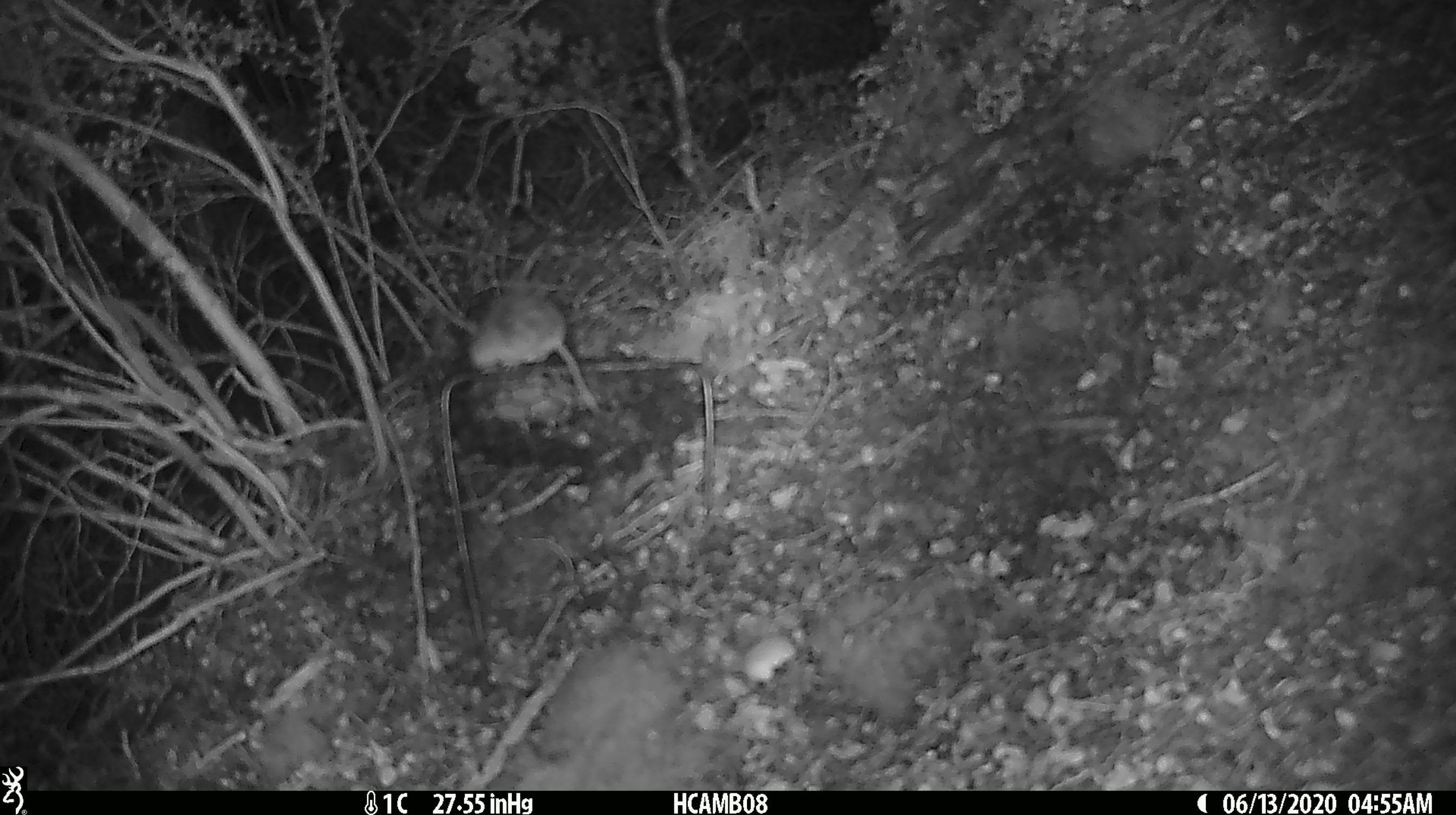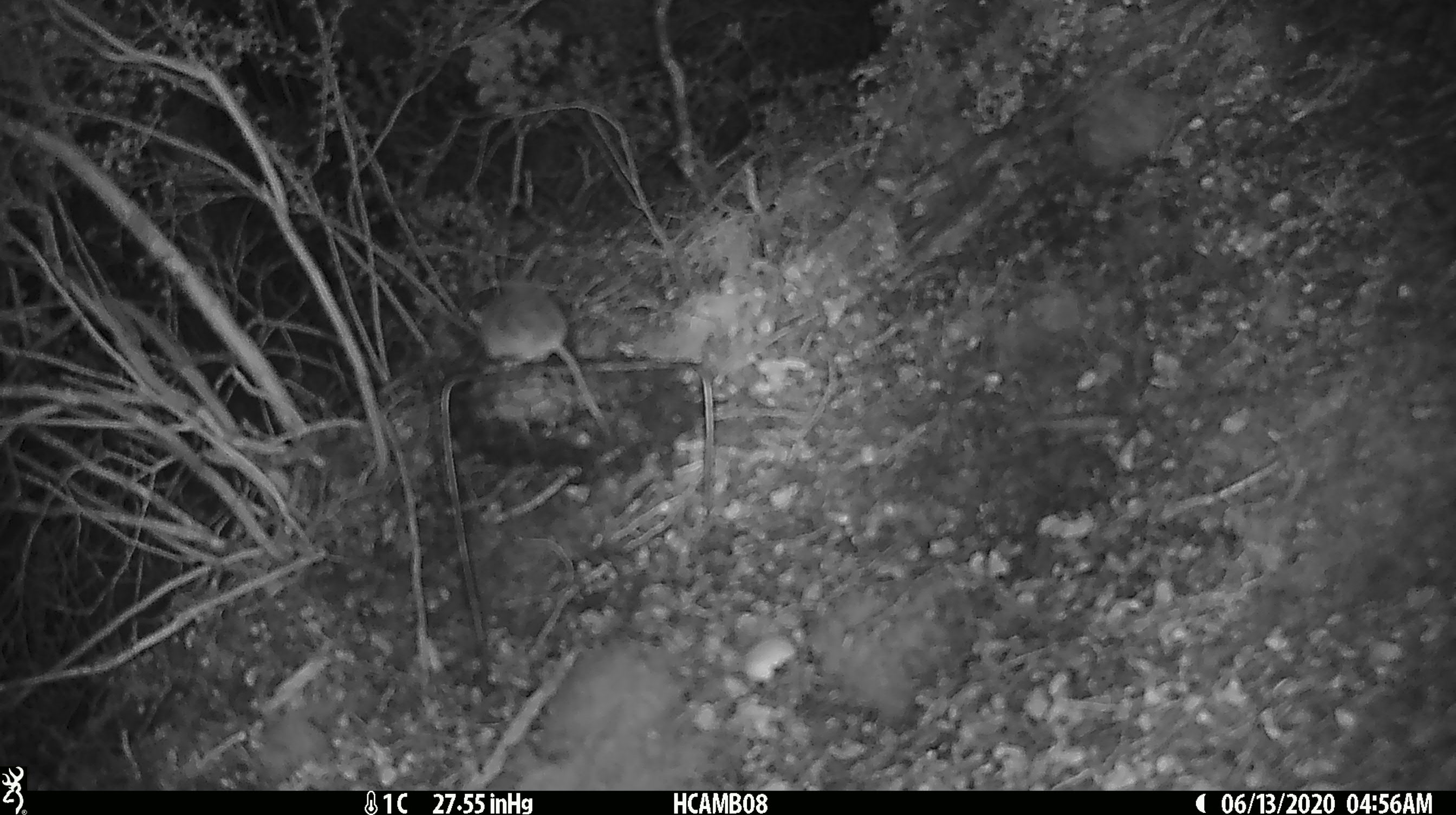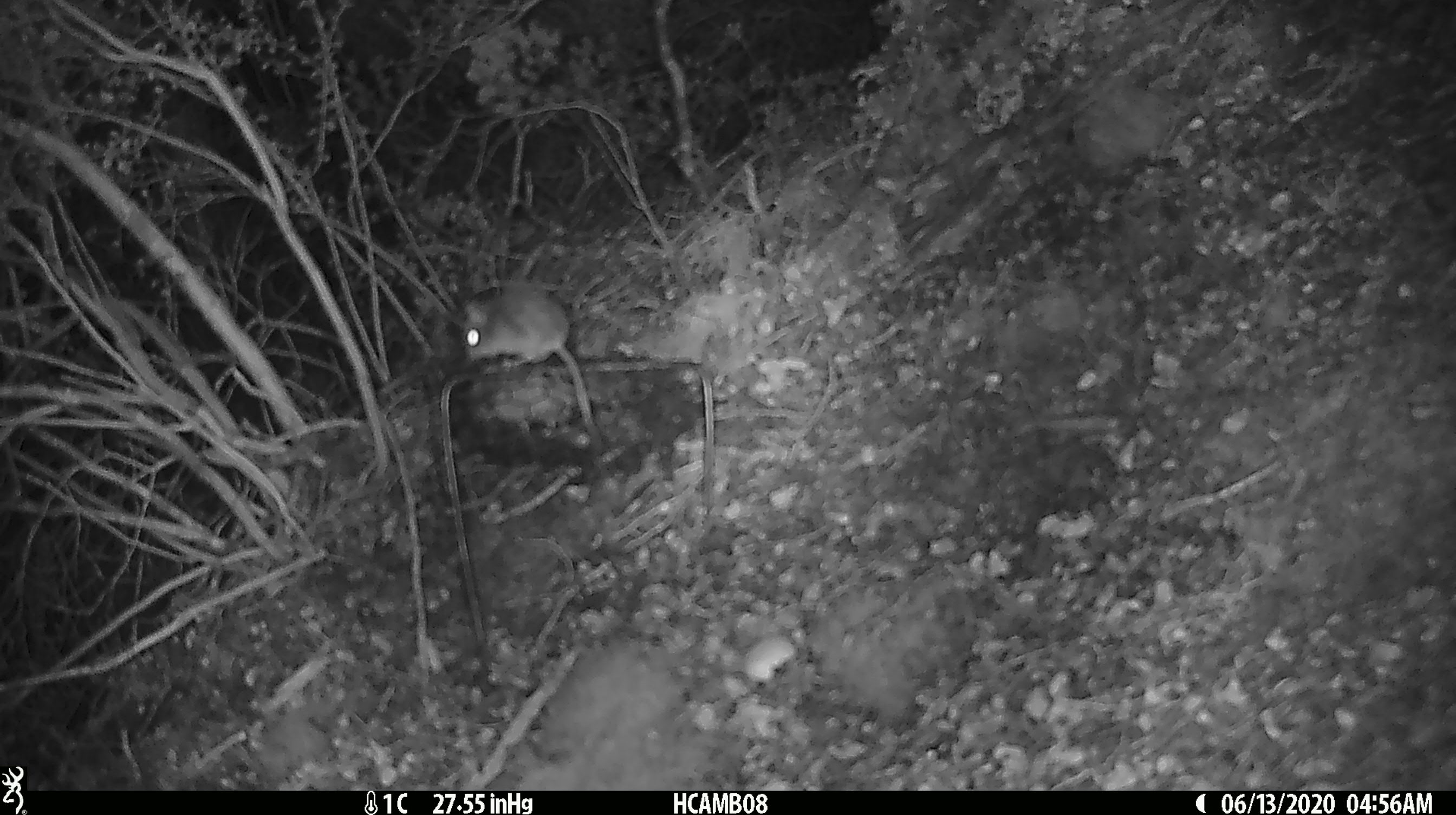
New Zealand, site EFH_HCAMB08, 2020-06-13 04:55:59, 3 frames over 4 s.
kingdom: Animalia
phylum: Chordata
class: Mammalia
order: Rodentia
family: Muridae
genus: Mus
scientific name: Mus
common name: mouse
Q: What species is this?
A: Mouse (Mus).